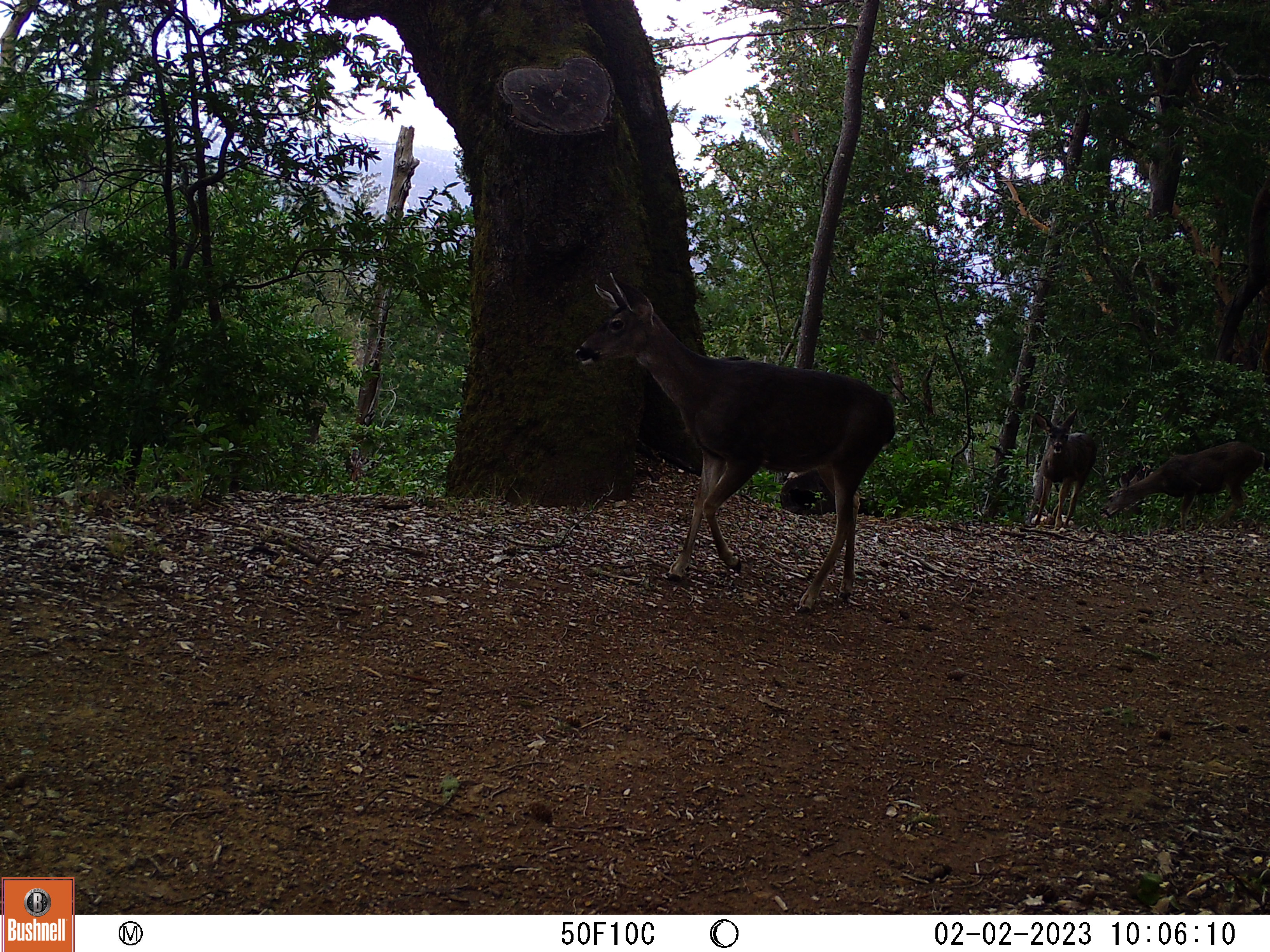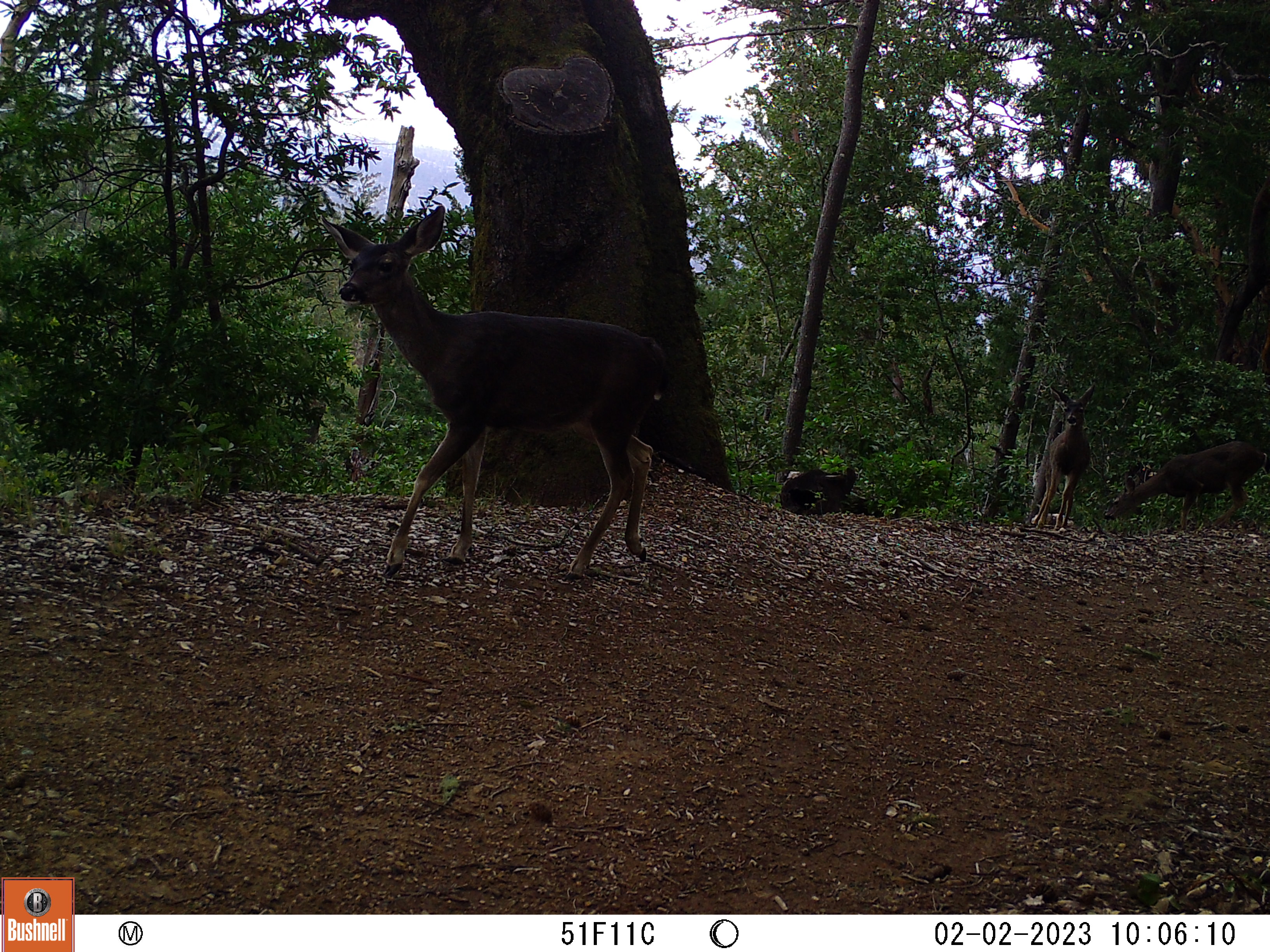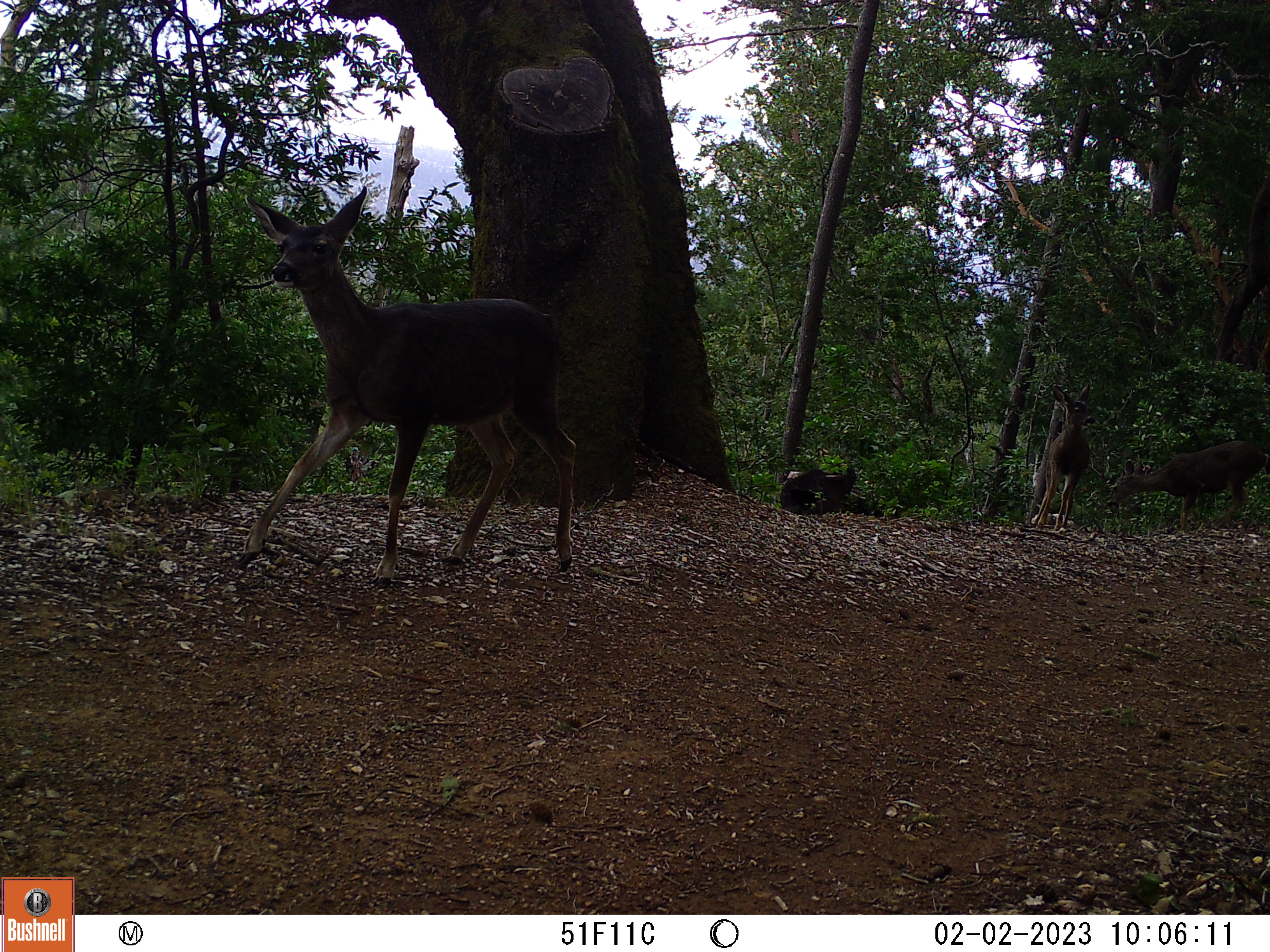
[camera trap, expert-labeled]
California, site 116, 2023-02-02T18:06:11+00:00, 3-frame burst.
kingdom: Animalia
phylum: Chordata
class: Mammalia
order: Artiodactyla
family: Cervidae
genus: Odocoileus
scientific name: Odocoileus hemionus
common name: mule deer